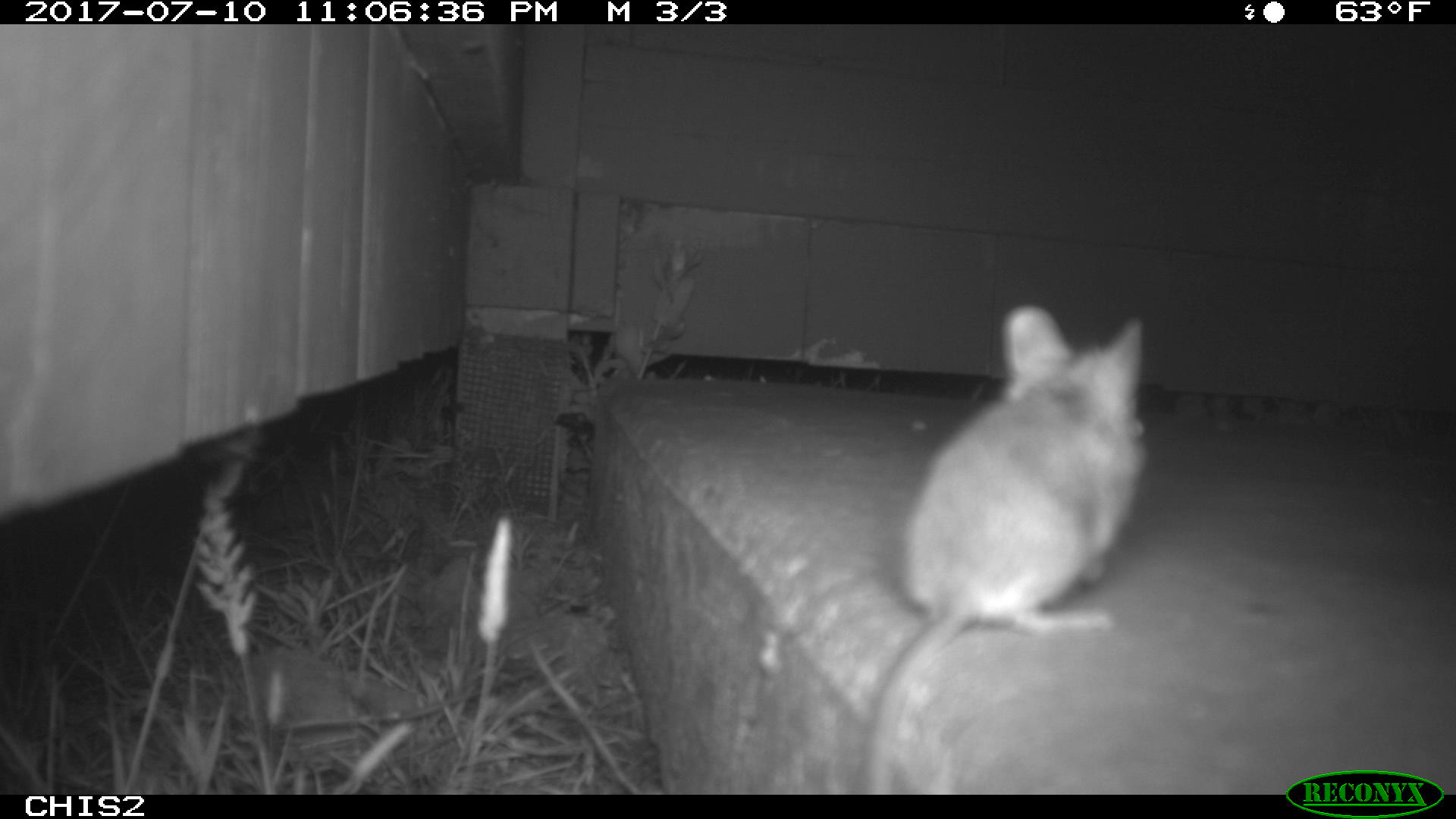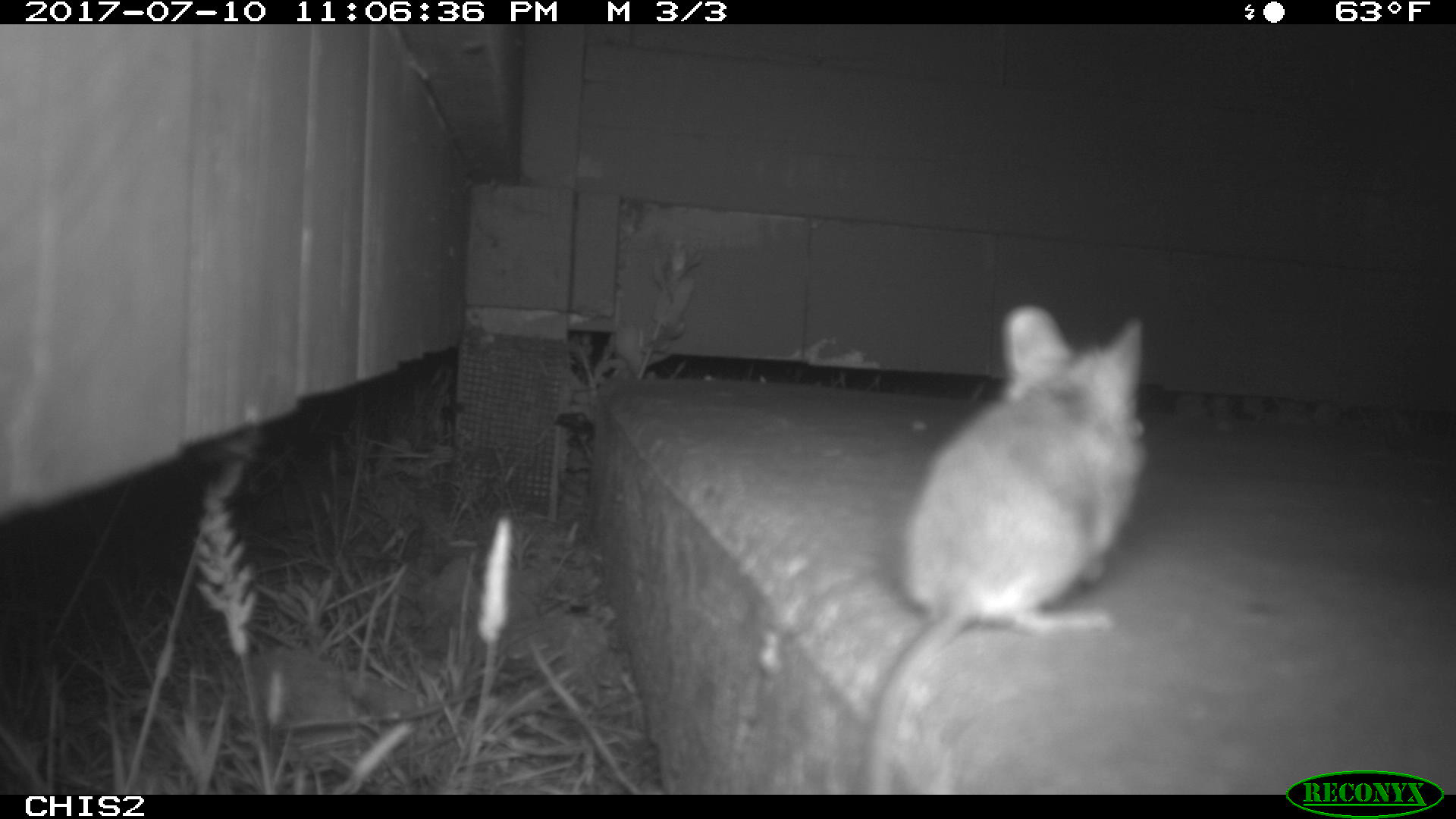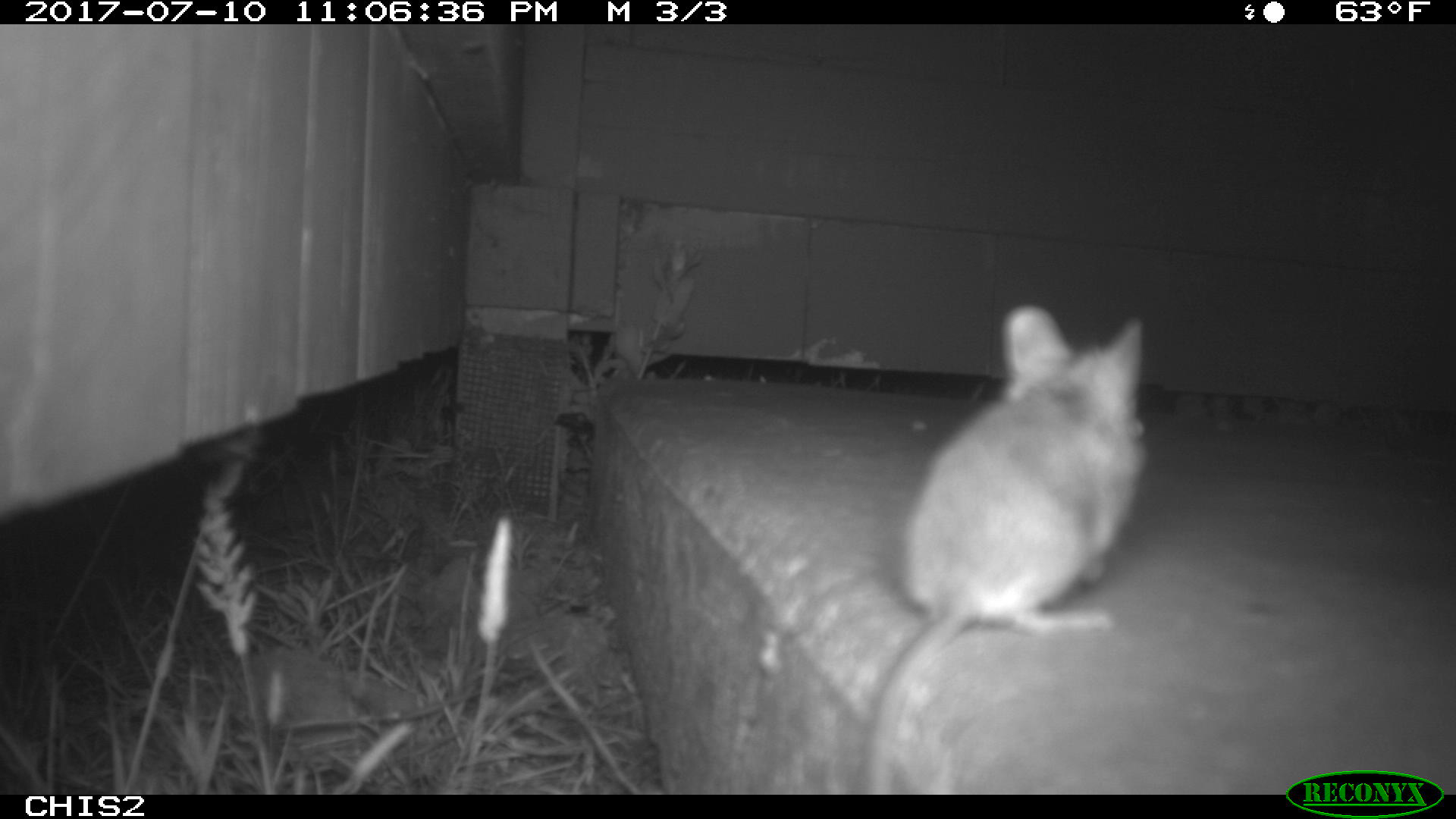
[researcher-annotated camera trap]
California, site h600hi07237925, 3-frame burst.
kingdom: Animalia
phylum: Chordata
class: Mammalia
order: Rodentia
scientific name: Rodentia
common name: rodent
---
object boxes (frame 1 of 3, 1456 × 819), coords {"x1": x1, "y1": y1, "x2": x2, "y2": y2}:
rodent: {"x1": 862, "y1": 304, "x2": 1144, "y2": 792}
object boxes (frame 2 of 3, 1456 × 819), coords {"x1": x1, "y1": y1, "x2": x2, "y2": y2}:
rodent: {"x1": 866, "y1": 306, "x2": 1145, "y2": 794}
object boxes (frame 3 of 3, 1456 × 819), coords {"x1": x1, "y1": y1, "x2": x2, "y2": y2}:
rodent: {"x1": 864, "y1": 303, "x2": 1149, "y2": 789}